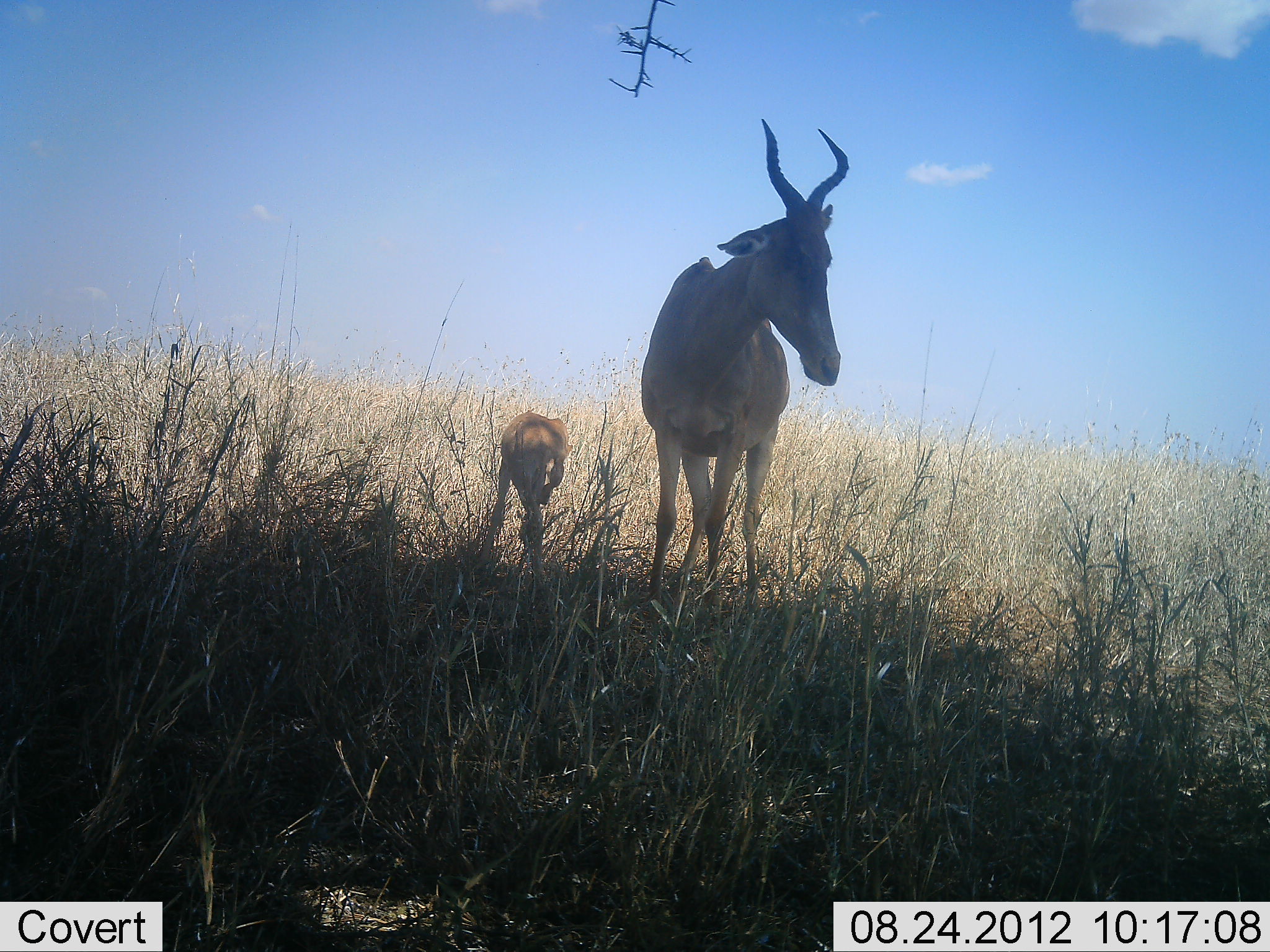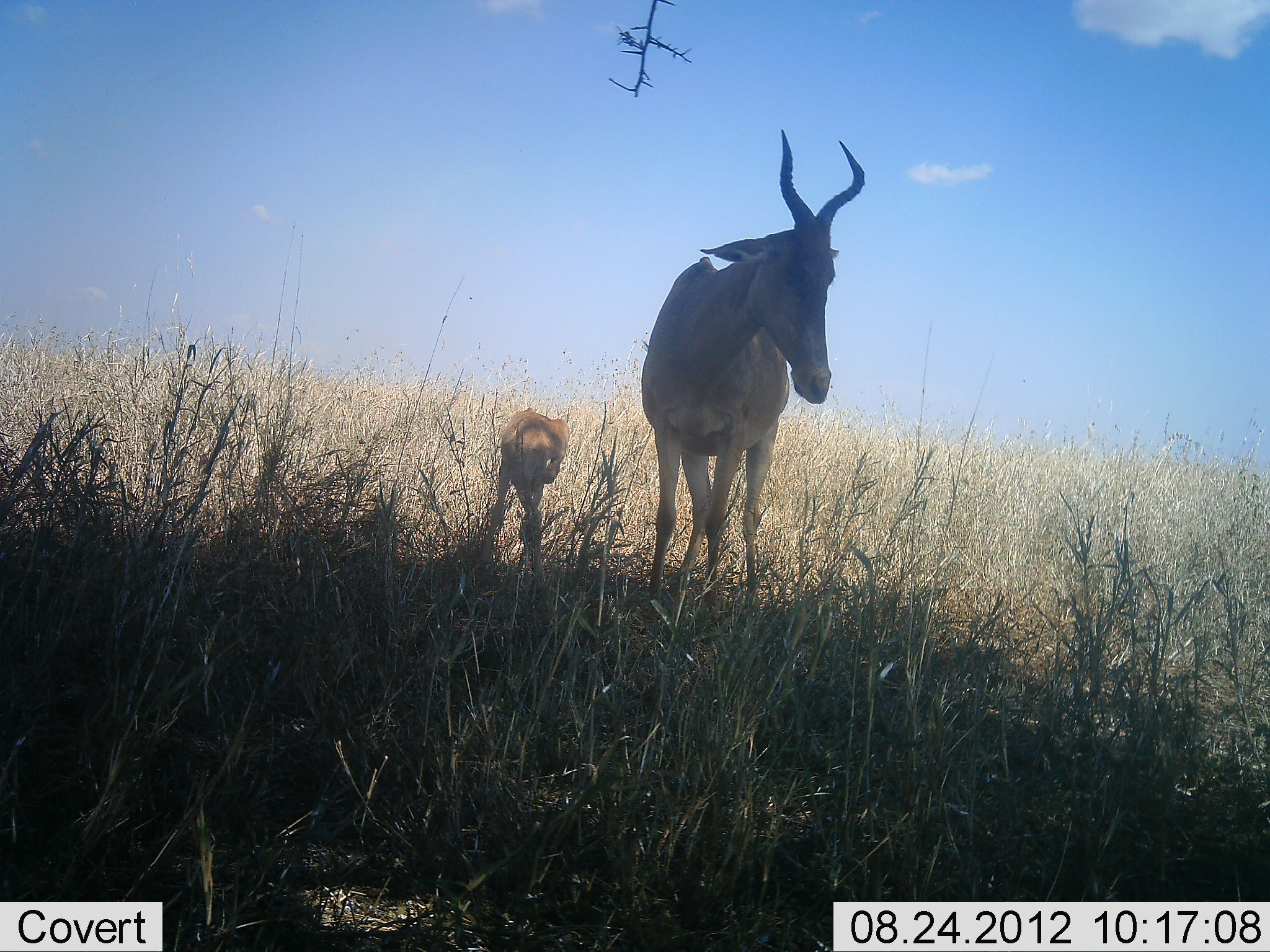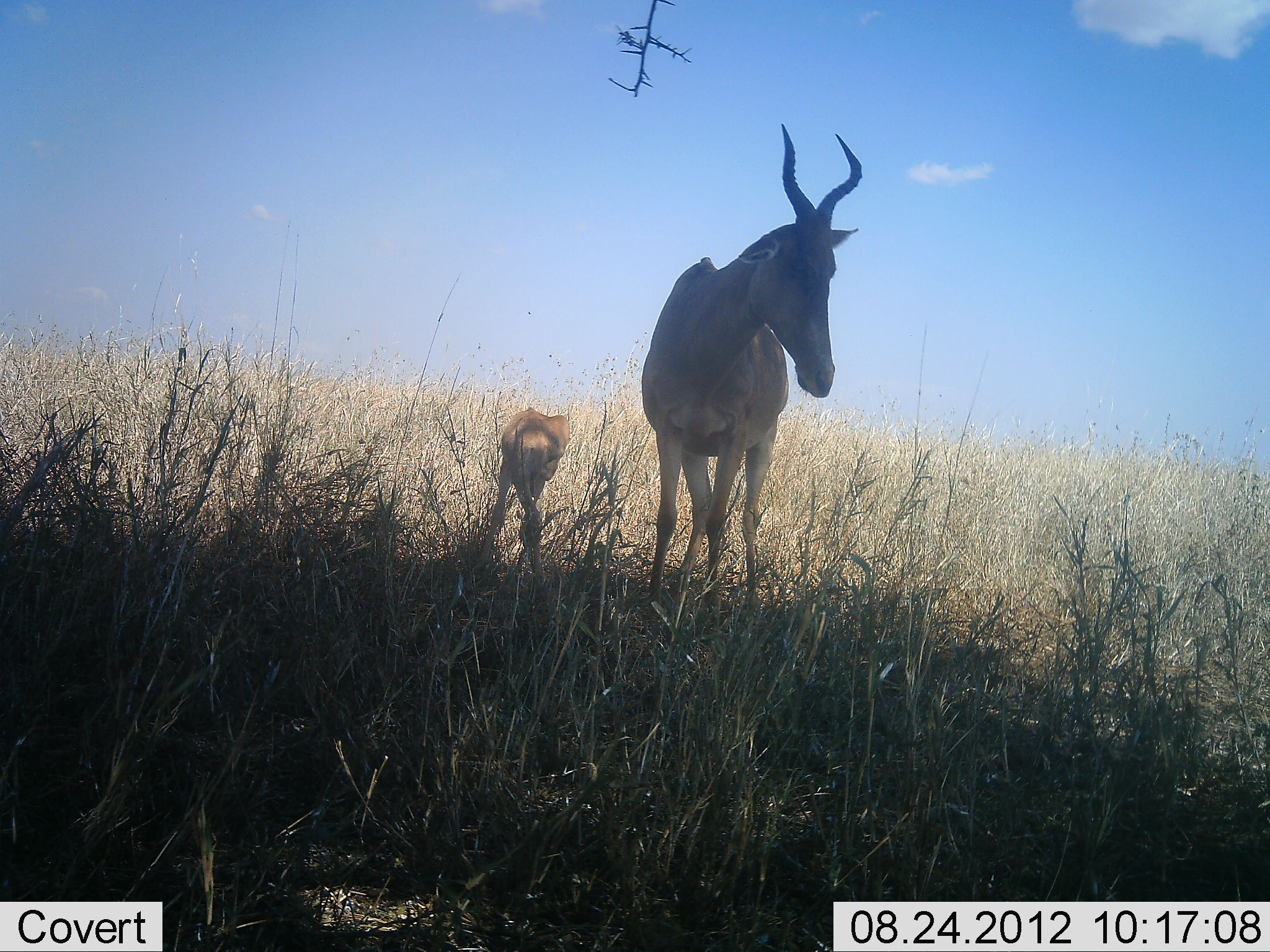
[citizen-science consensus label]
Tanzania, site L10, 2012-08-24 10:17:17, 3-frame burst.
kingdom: Animalia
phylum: Chordata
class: Mammalia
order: Artiodactyla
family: Bovidae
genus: Alcelaphus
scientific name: Alcelaphus buselaphus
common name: hartebeest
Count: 2.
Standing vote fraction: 100%.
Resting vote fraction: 0%.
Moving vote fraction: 0%.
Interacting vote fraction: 0%.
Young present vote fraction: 90%.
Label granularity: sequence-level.